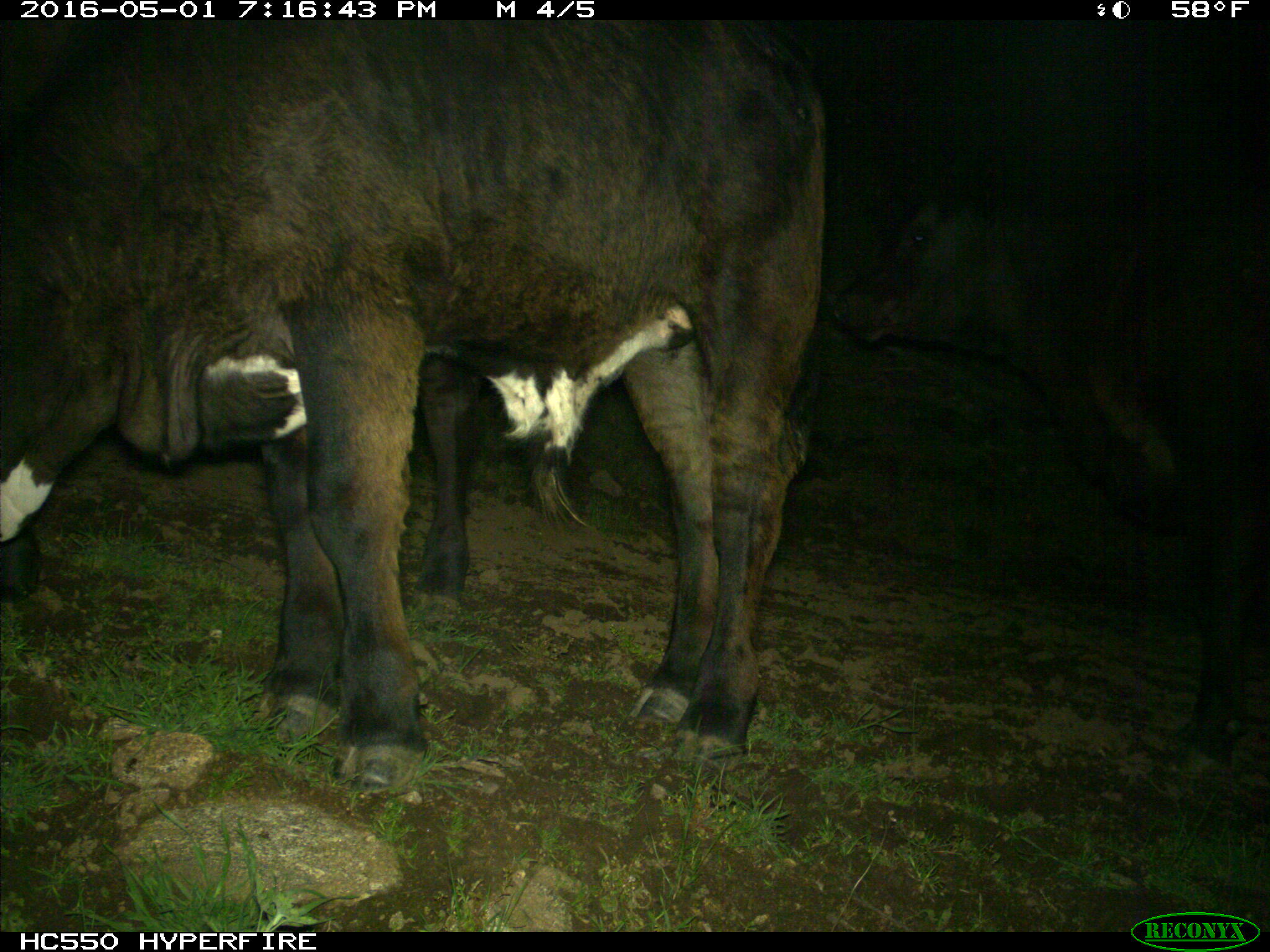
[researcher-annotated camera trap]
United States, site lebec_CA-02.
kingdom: Animalia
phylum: Chordata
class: Mammalia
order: Artiodactyla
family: Bovidae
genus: Bos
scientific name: Bos taurus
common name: domestic cow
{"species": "Bos taurus (domestic cow)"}